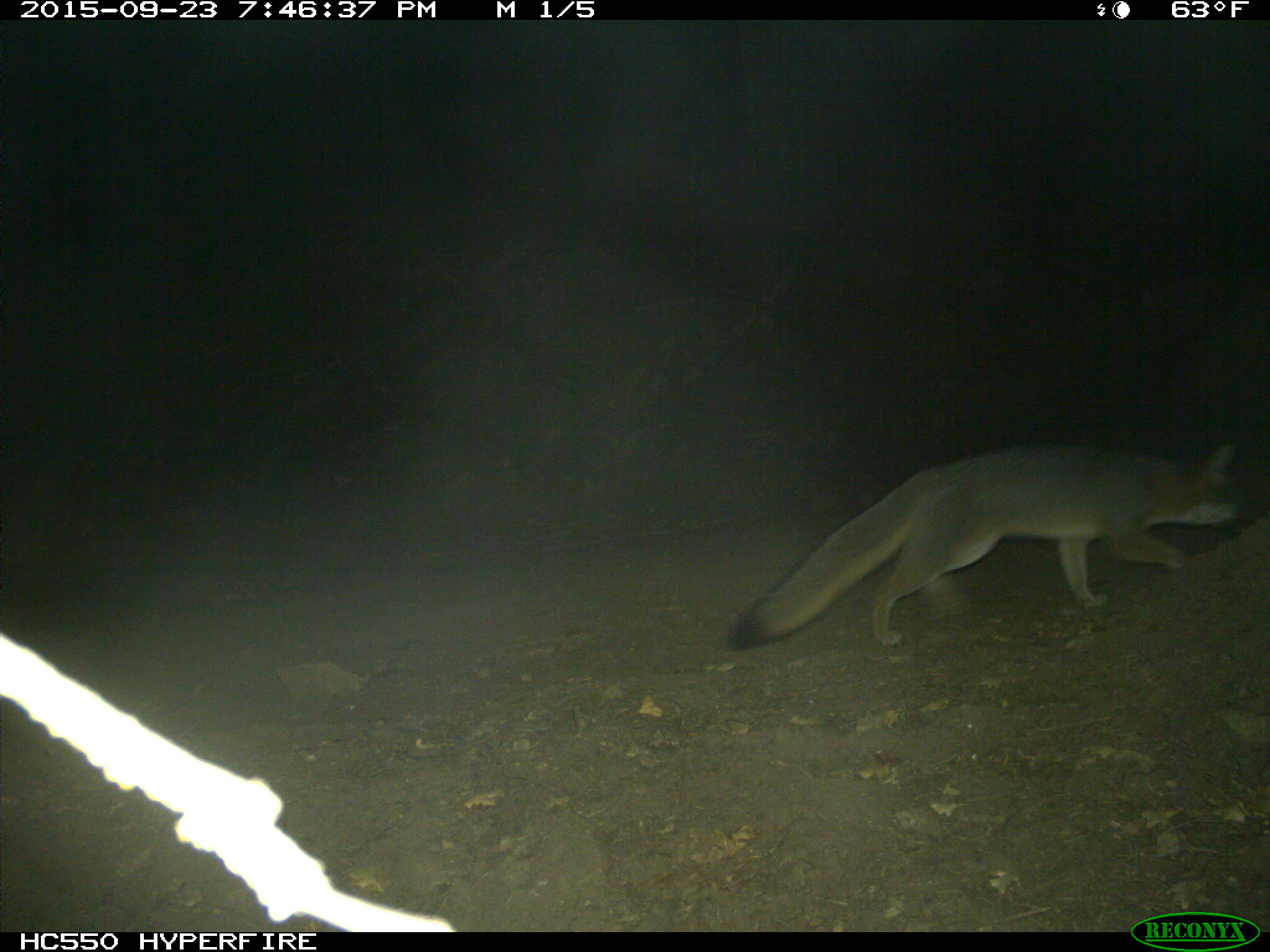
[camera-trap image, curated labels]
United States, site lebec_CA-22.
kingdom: Animalia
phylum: Chordata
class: Mammalia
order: Carnivora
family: Canidae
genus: Urocyon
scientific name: Urocyon cinereoargenteus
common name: gray fox